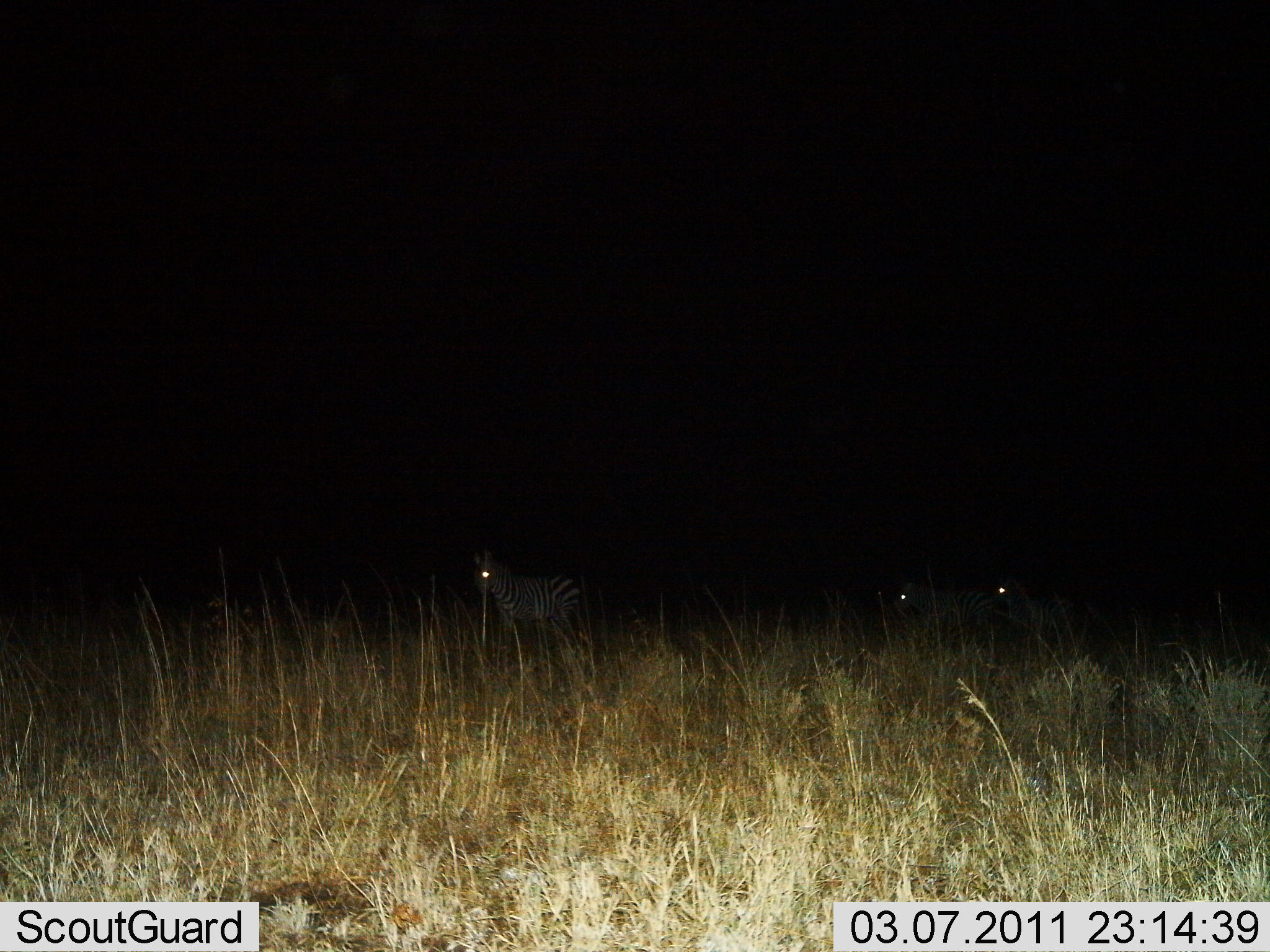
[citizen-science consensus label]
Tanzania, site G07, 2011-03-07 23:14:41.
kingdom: Animalia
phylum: Chordata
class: Mammalia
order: Perissodactyla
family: Equidae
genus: Equus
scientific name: Equus quagga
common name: plains zebra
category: zebra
Zebra (plains zebra) (Equus quagga), count 3. Behavior (volunteer vote fractions): standing 83%, resting 0%, moving 17%, interacting 0%. Young present (vote fraction): 0%. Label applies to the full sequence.